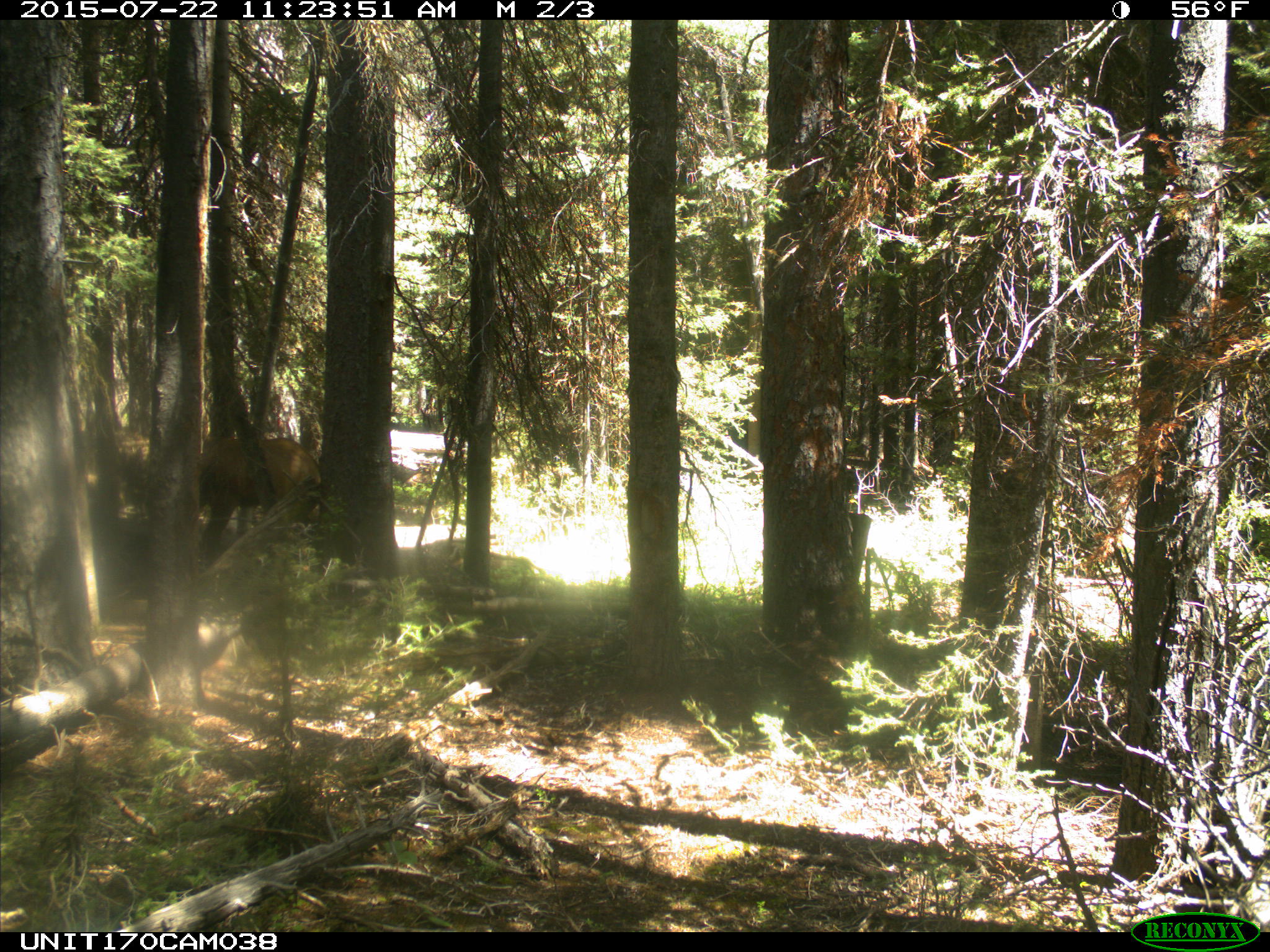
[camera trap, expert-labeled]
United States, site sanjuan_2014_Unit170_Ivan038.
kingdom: Animalia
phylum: Chordata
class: Mammalia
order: Artiodactyla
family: Cervidae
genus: Cervus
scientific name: Cervus elaphus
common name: red deer